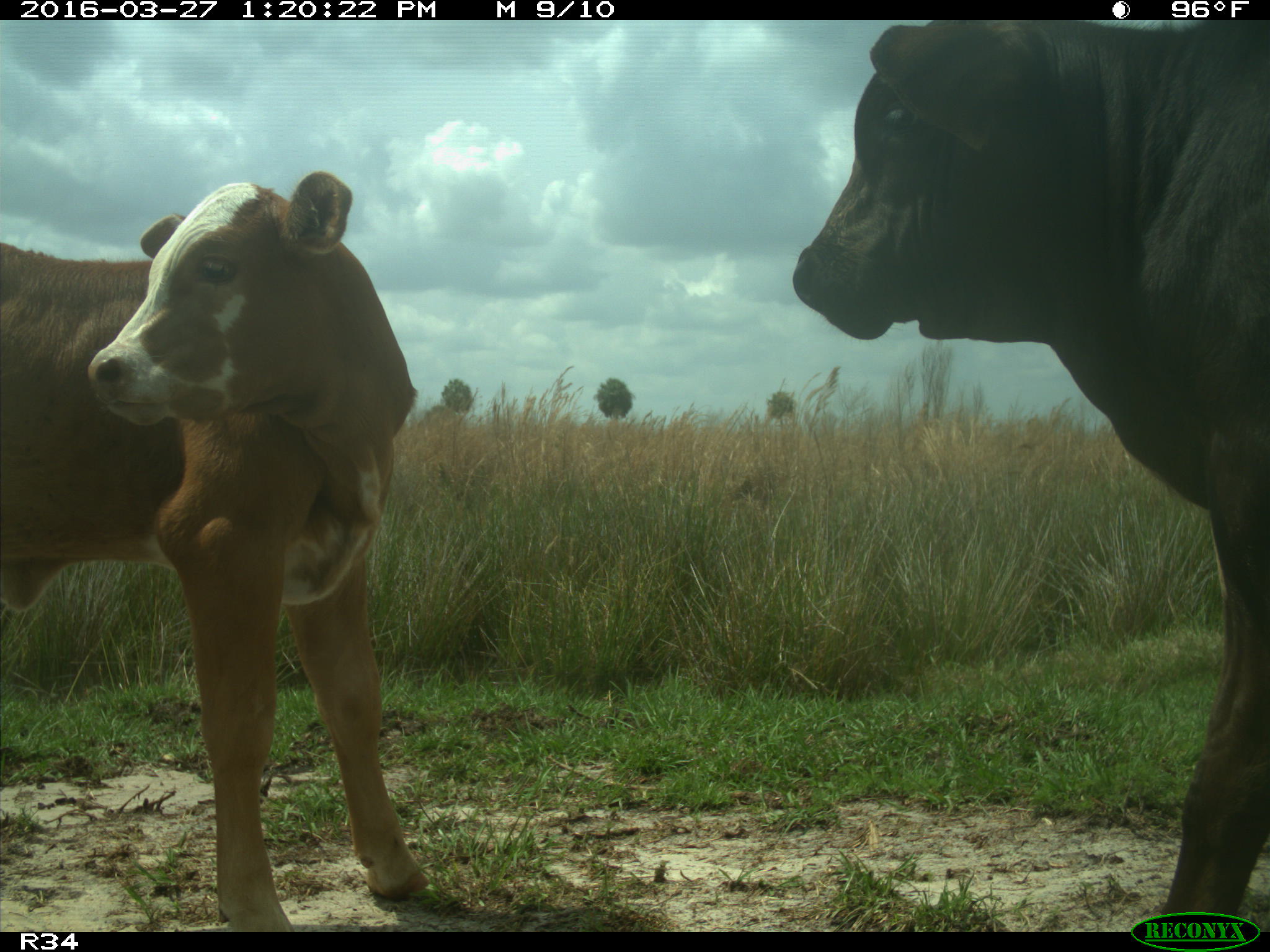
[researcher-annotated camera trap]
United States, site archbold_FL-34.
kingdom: Animalia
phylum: Chordata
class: Mammalia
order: Artiodactyla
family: Bovidae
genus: Bos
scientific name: Bos taurus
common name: domestic cow